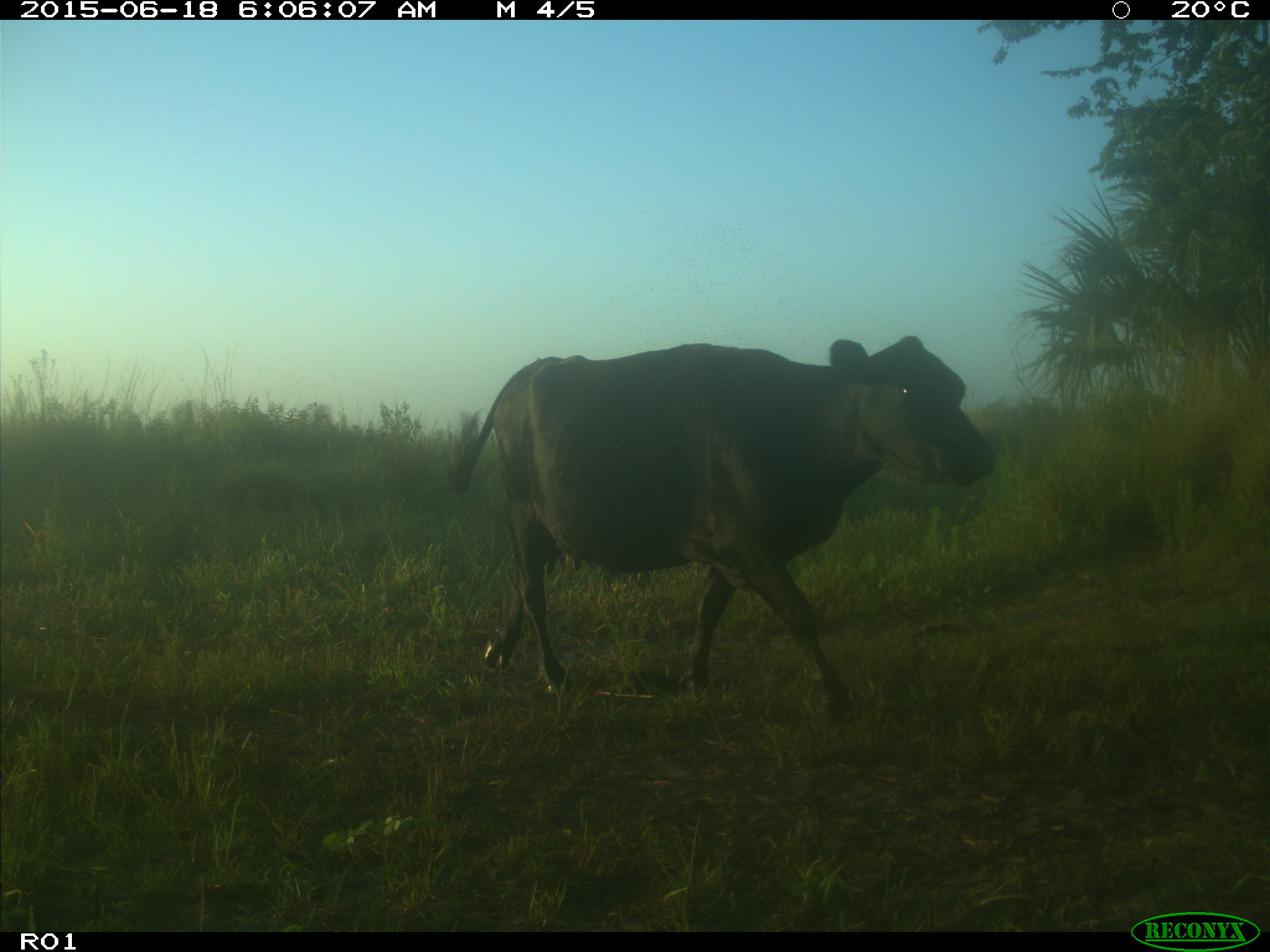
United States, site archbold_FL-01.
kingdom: Animalia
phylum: Chordata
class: Mammalia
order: Artiodactyla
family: Bovidae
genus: Bos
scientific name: Bos taurus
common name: domestic cow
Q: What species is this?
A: Bos taurus (domestic cow).